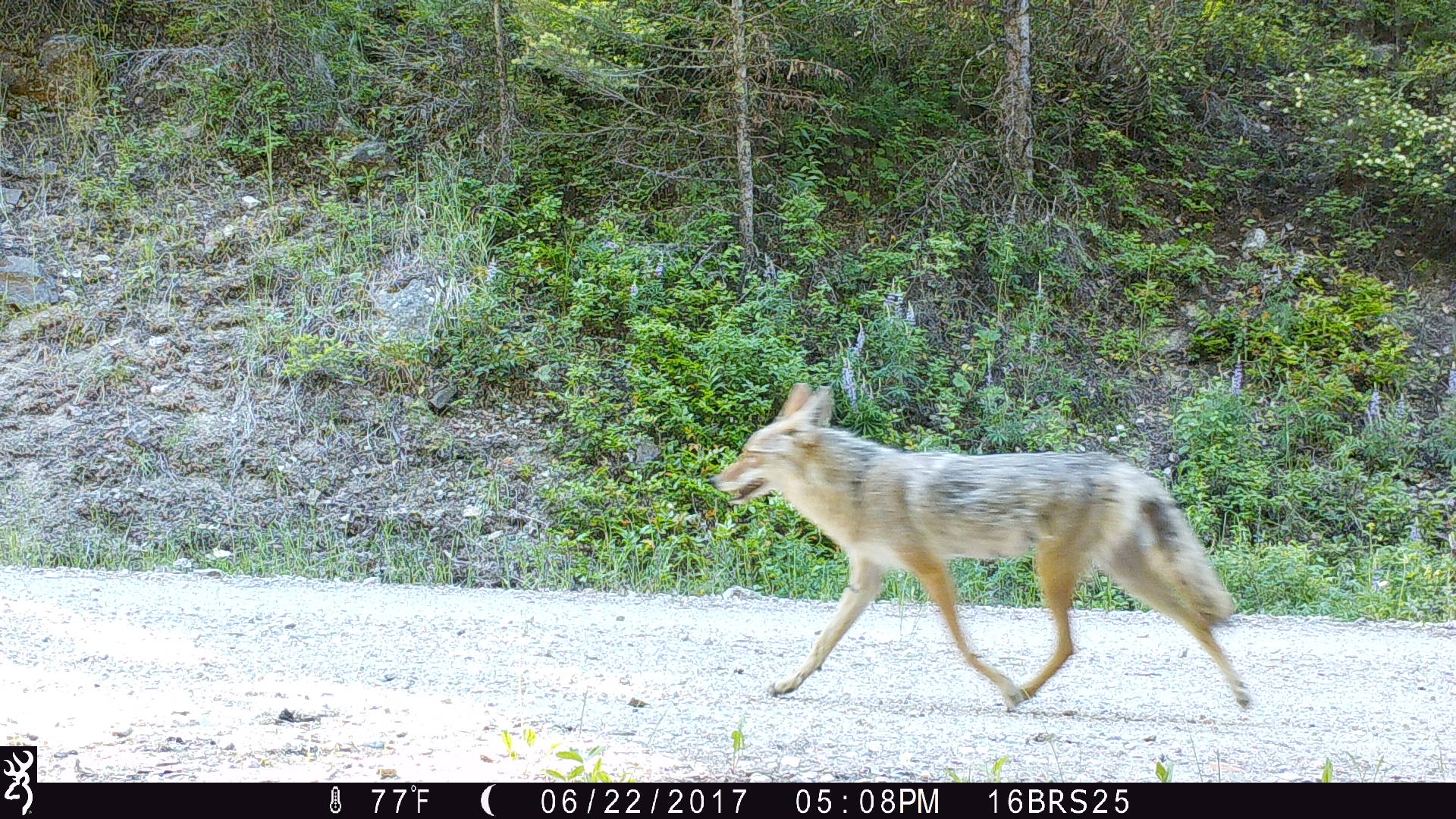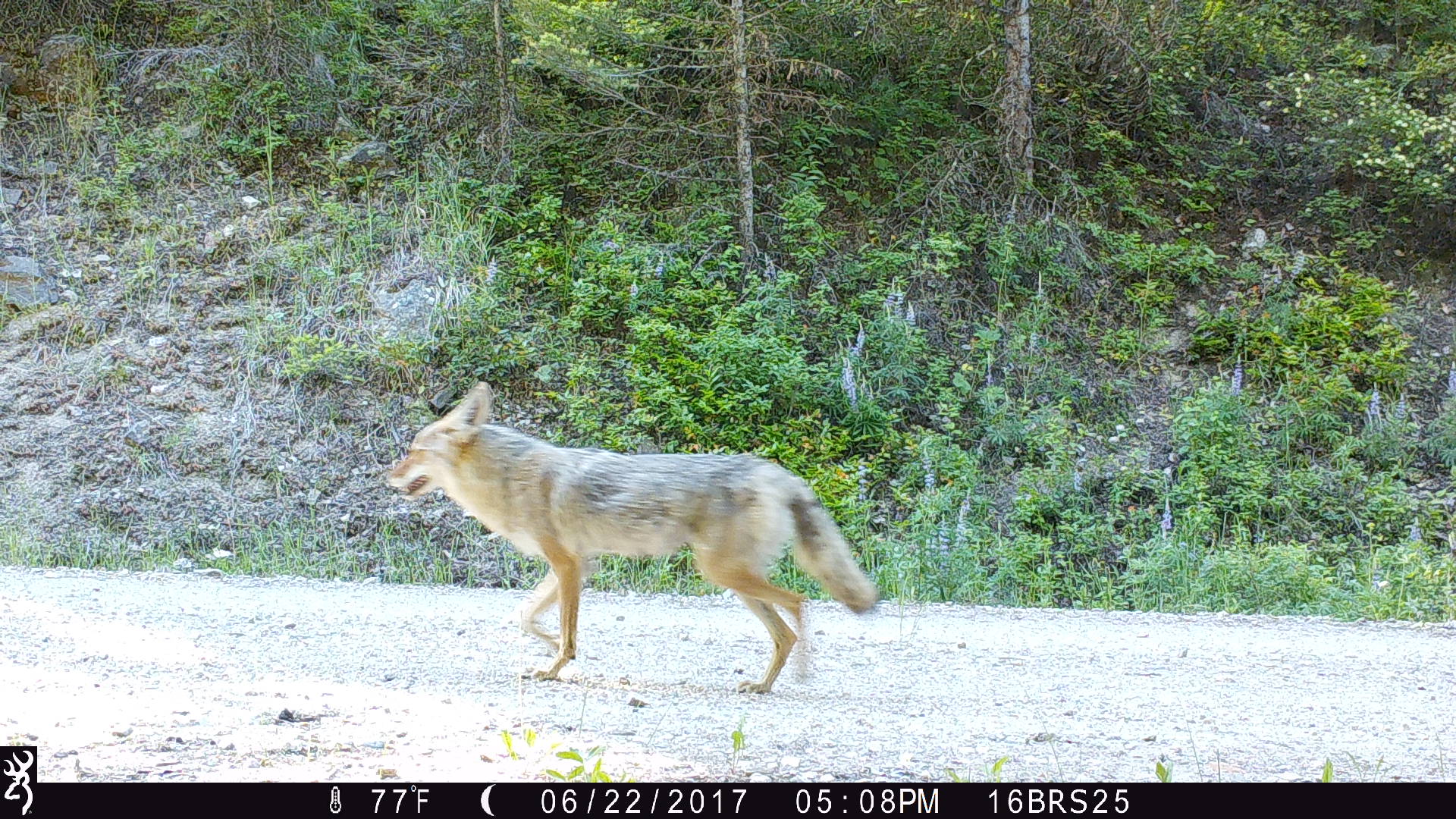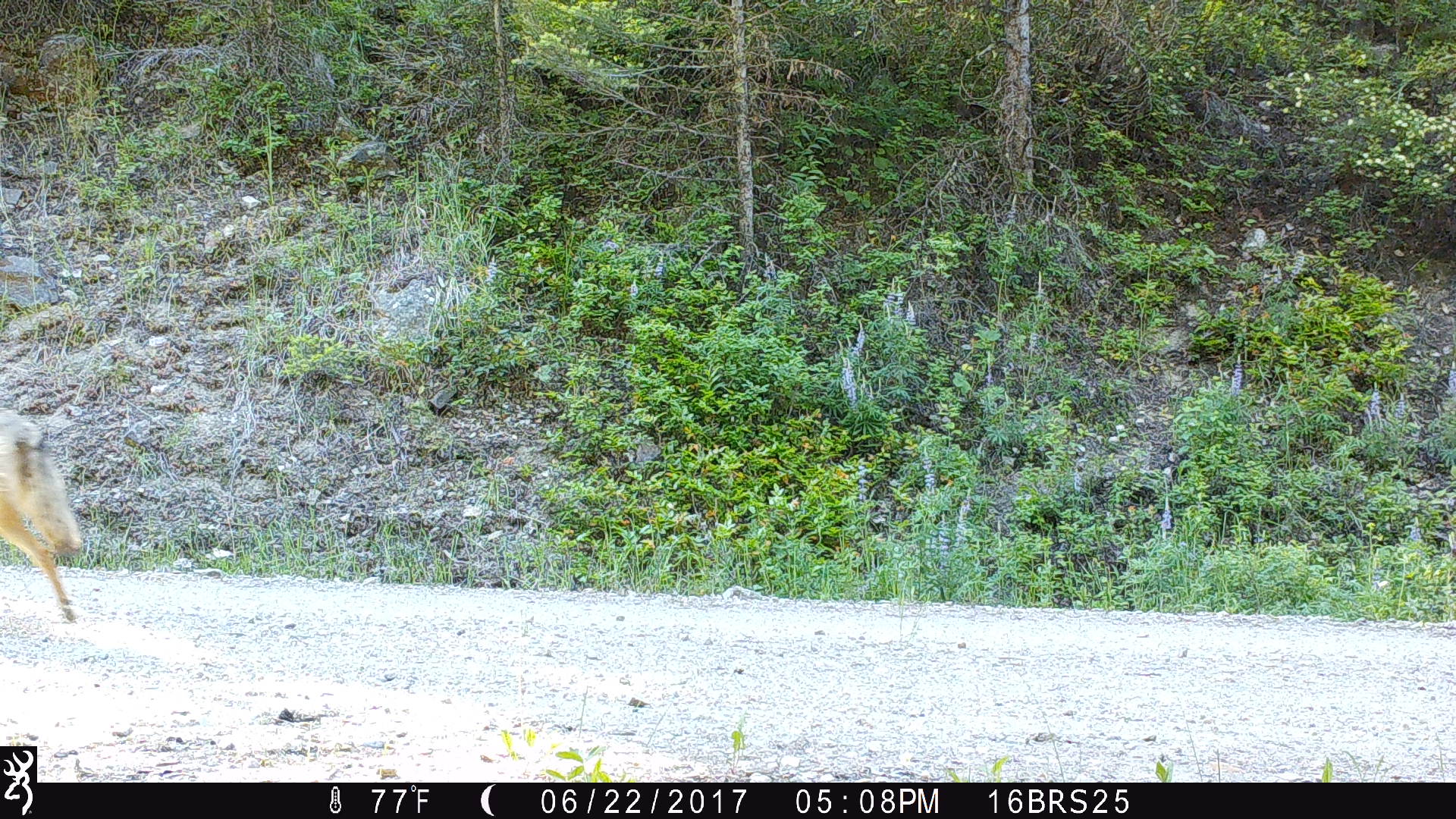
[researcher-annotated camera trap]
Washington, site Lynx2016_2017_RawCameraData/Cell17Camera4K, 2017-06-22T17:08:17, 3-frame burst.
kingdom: Animalia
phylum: Chordata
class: Mammalia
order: Carnivora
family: Canidae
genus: Canis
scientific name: Canis latrans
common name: coyote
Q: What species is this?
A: Canis latrans (coyote).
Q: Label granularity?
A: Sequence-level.